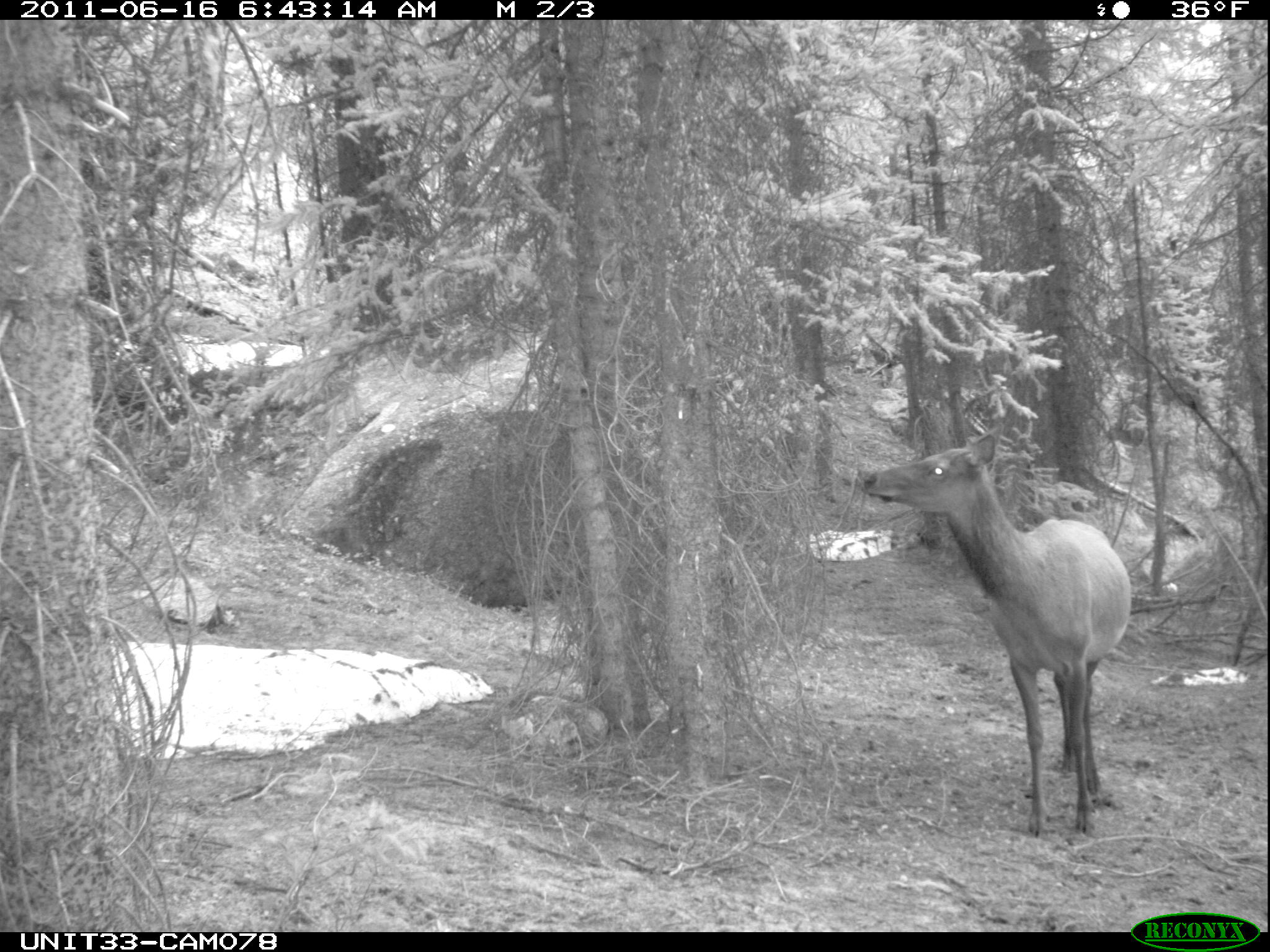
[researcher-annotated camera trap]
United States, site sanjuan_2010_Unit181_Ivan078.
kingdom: Animalia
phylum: Chordata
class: Mammalia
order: Artiodactyla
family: Cervidae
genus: Cervus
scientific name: Cervus elaphus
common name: red deer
Cervus elaphus (red deer).